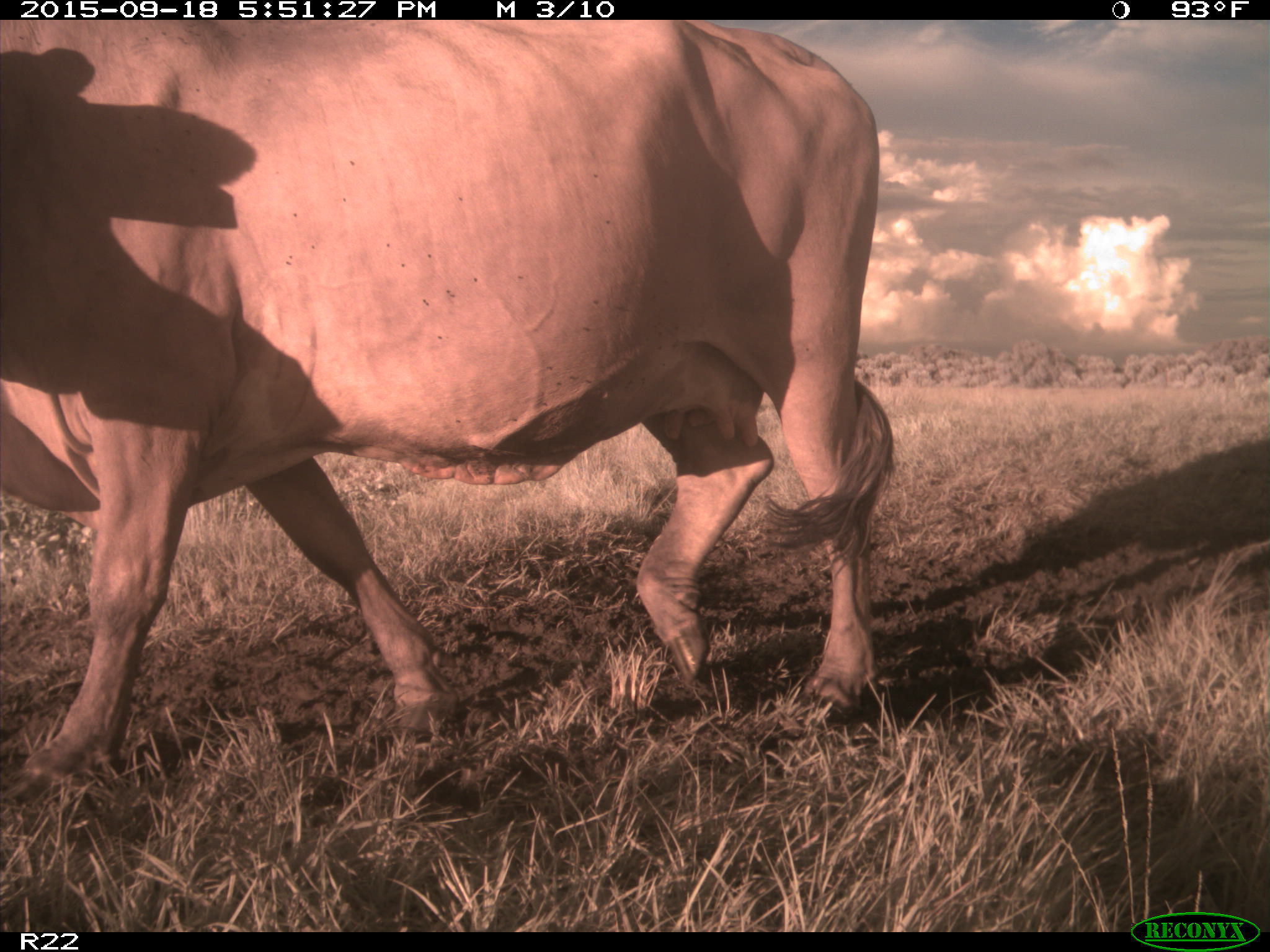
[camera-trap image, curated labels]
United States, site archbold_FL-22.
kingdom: Animalia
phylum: Chordata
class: Mammalia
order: Artiodactyla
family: Bovidae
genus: Bos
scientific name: Bos taurus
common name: domestic cow